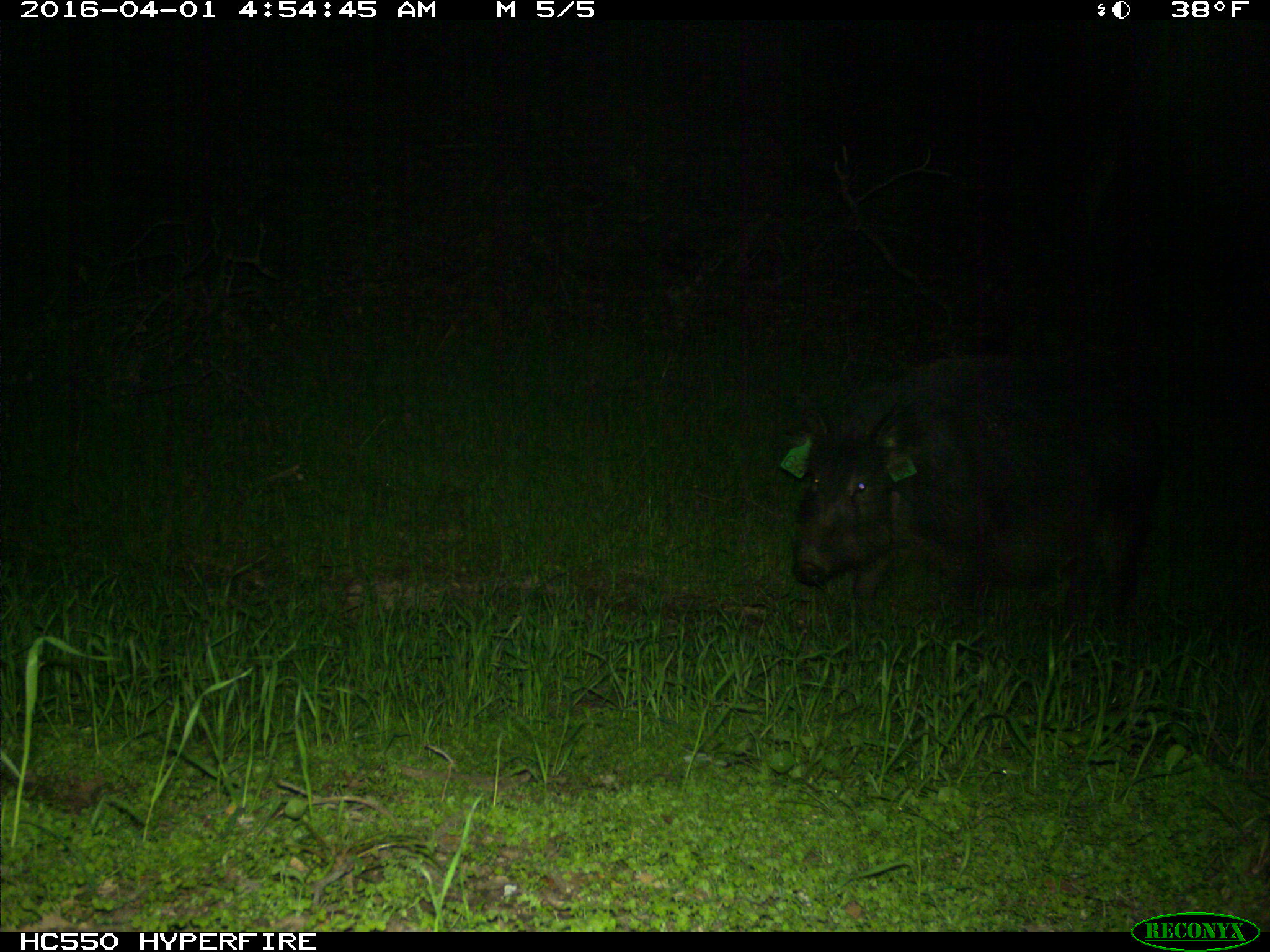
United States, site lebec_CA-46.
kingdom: Animalia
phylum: Chordata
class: Mammalia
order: Artiodactyla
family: Suidae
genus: Sus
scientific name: Sus scrofa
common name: wild boar